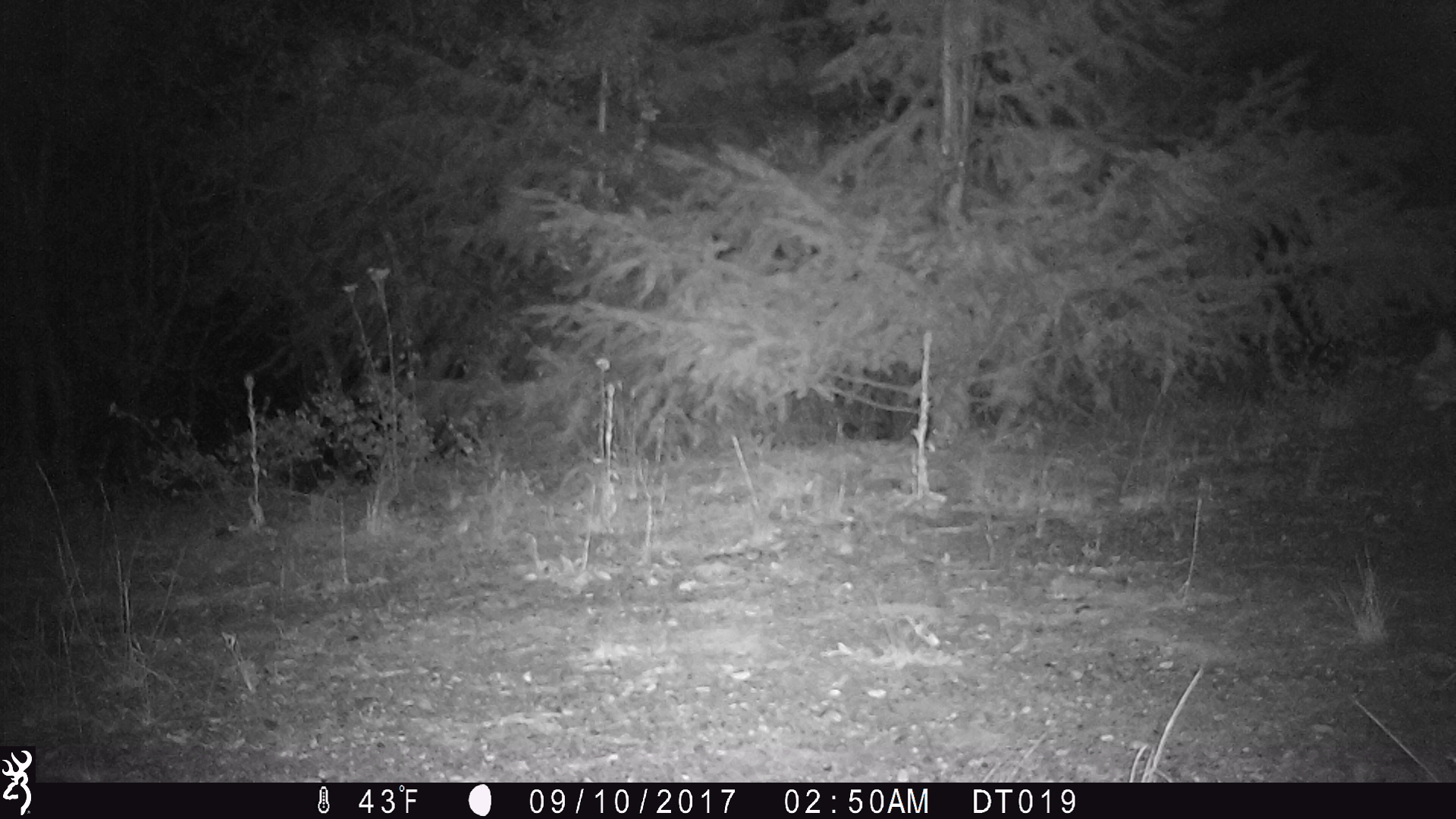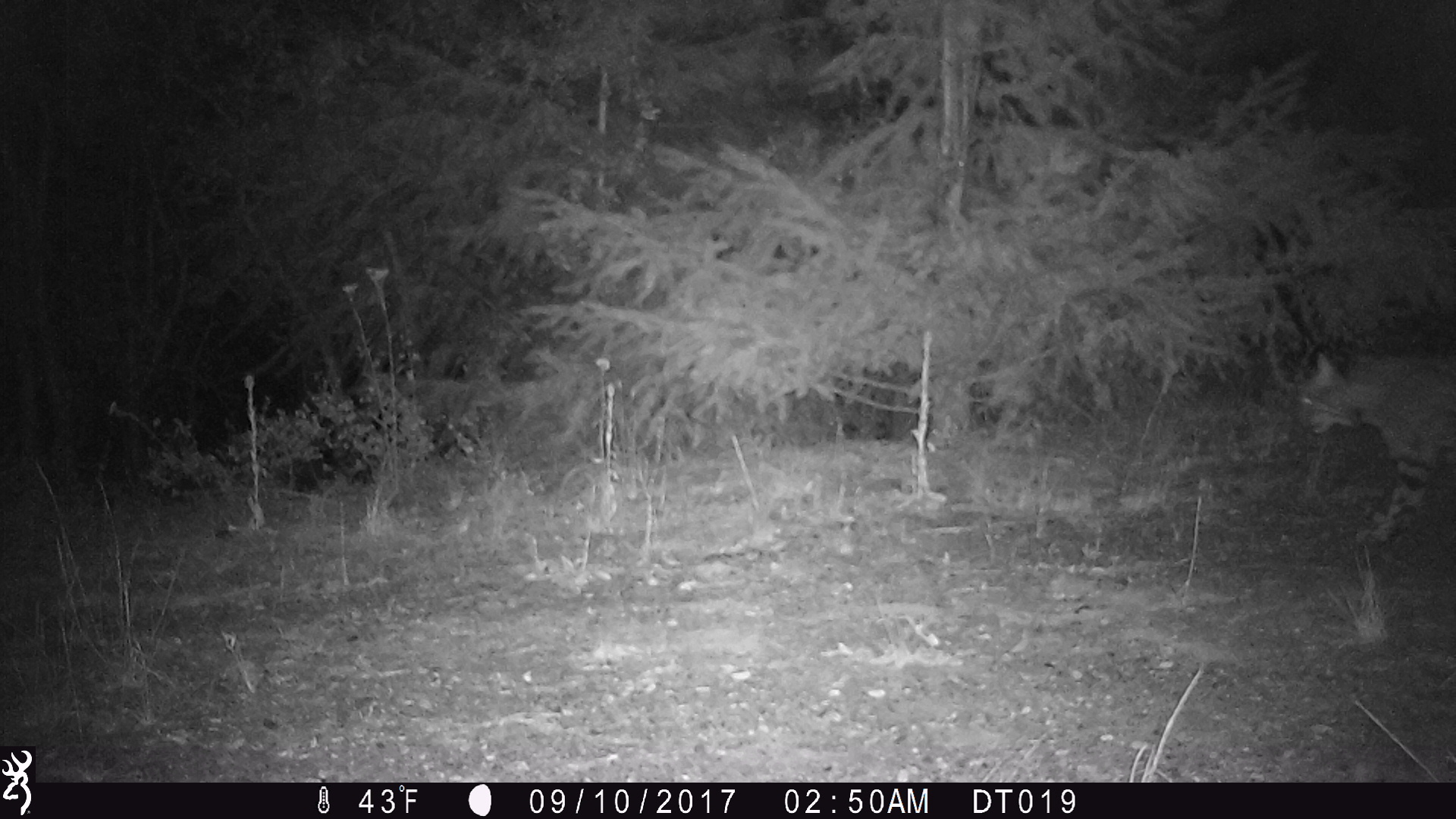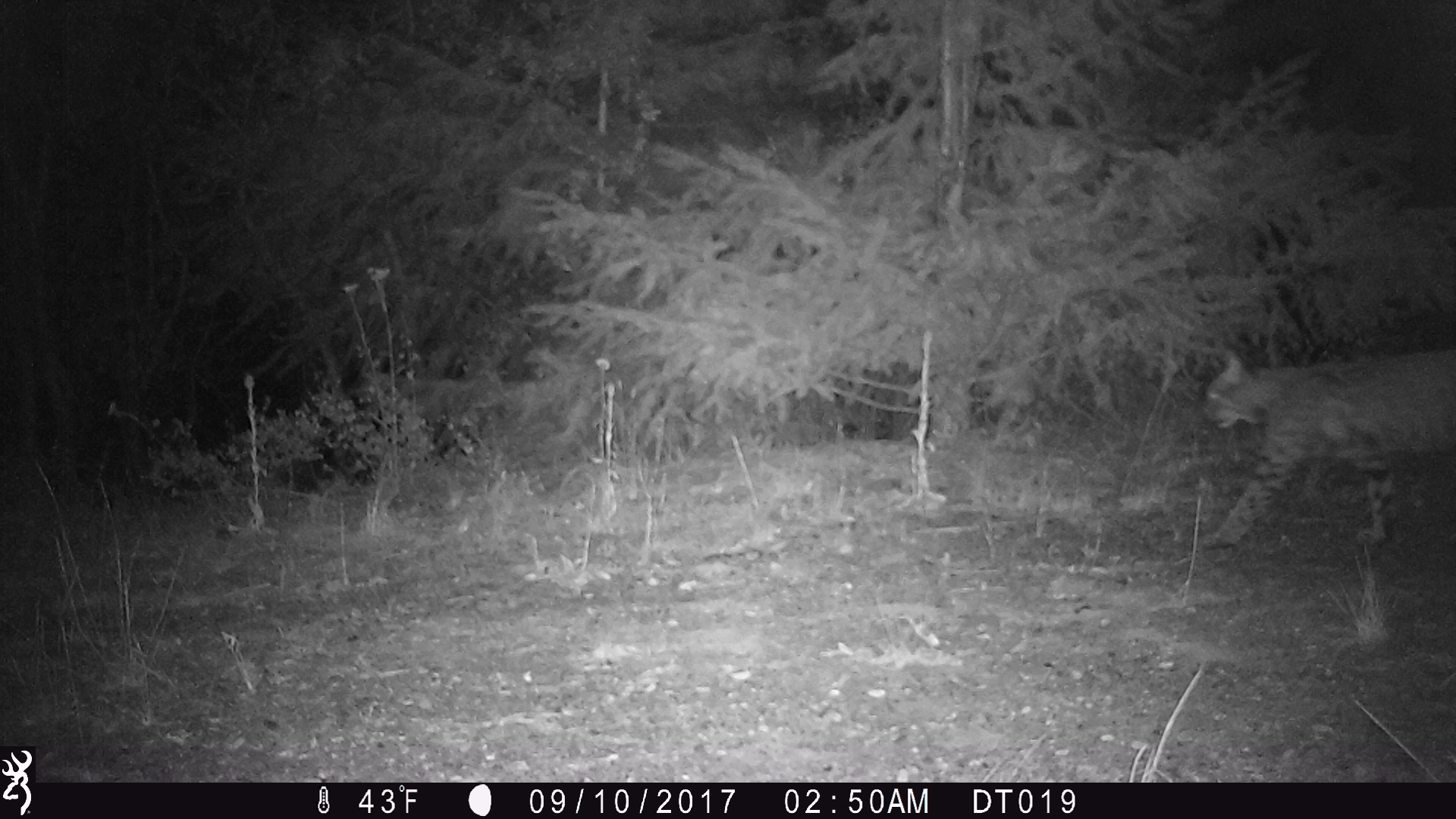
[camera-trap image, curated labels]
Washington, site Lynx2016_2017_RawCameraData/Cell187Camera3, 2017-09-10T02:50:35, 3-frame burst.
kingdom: Animalia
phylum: Chordata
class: Mammalia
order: Carnivora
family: Felidae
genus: Lynx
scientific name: Lynx rufus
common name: bobcat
Lynx rufus (bobcat). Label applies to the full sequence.